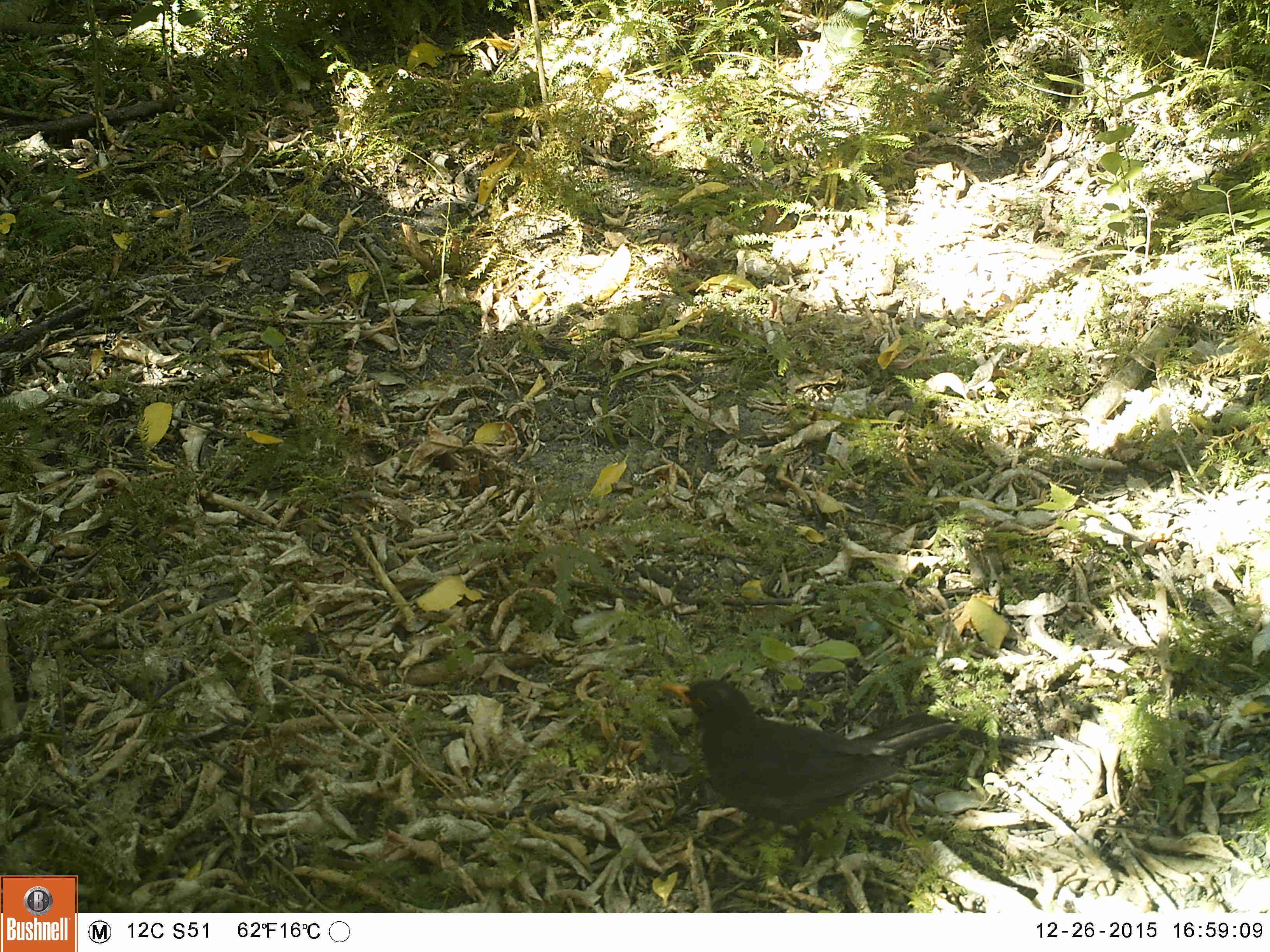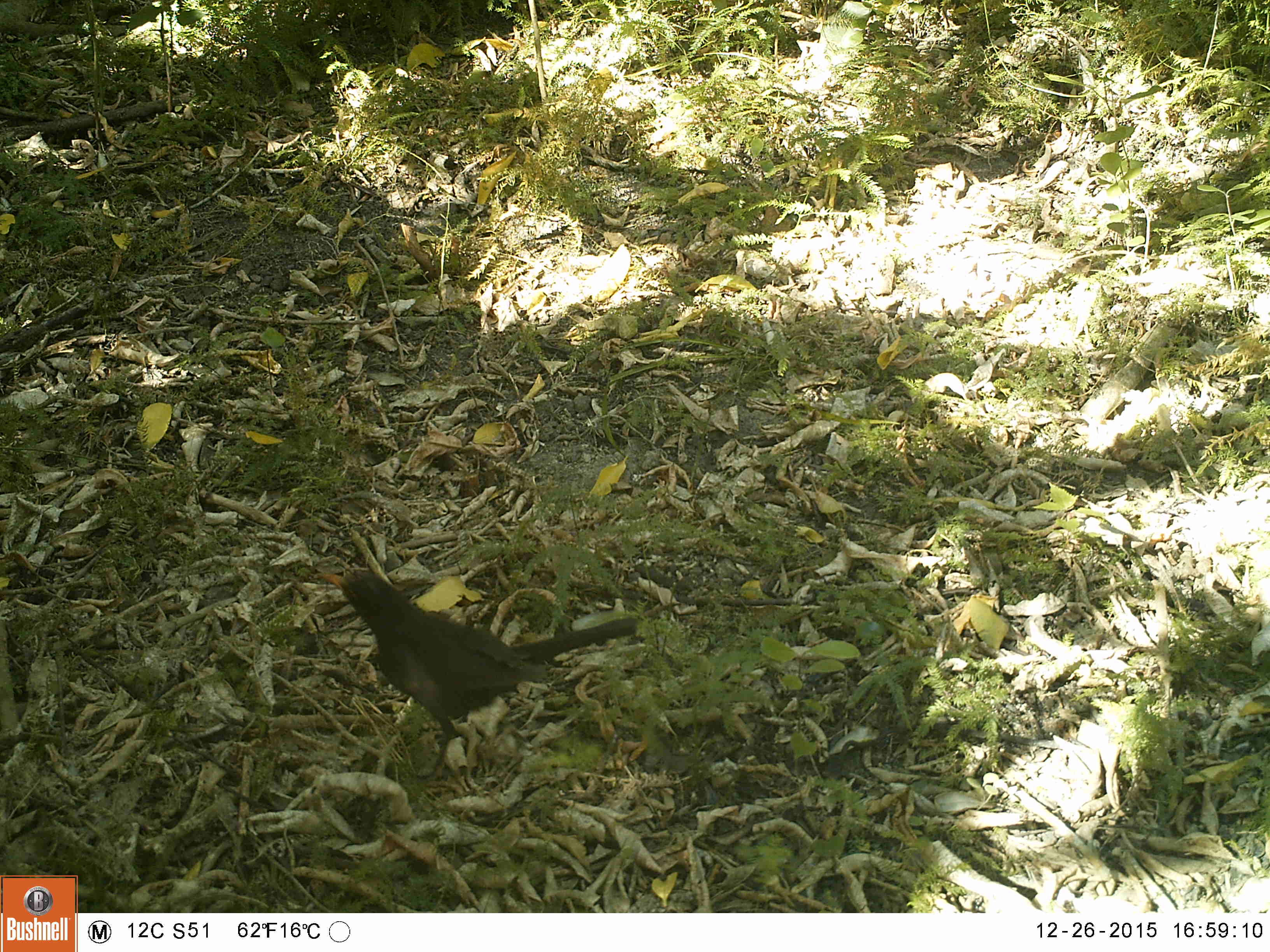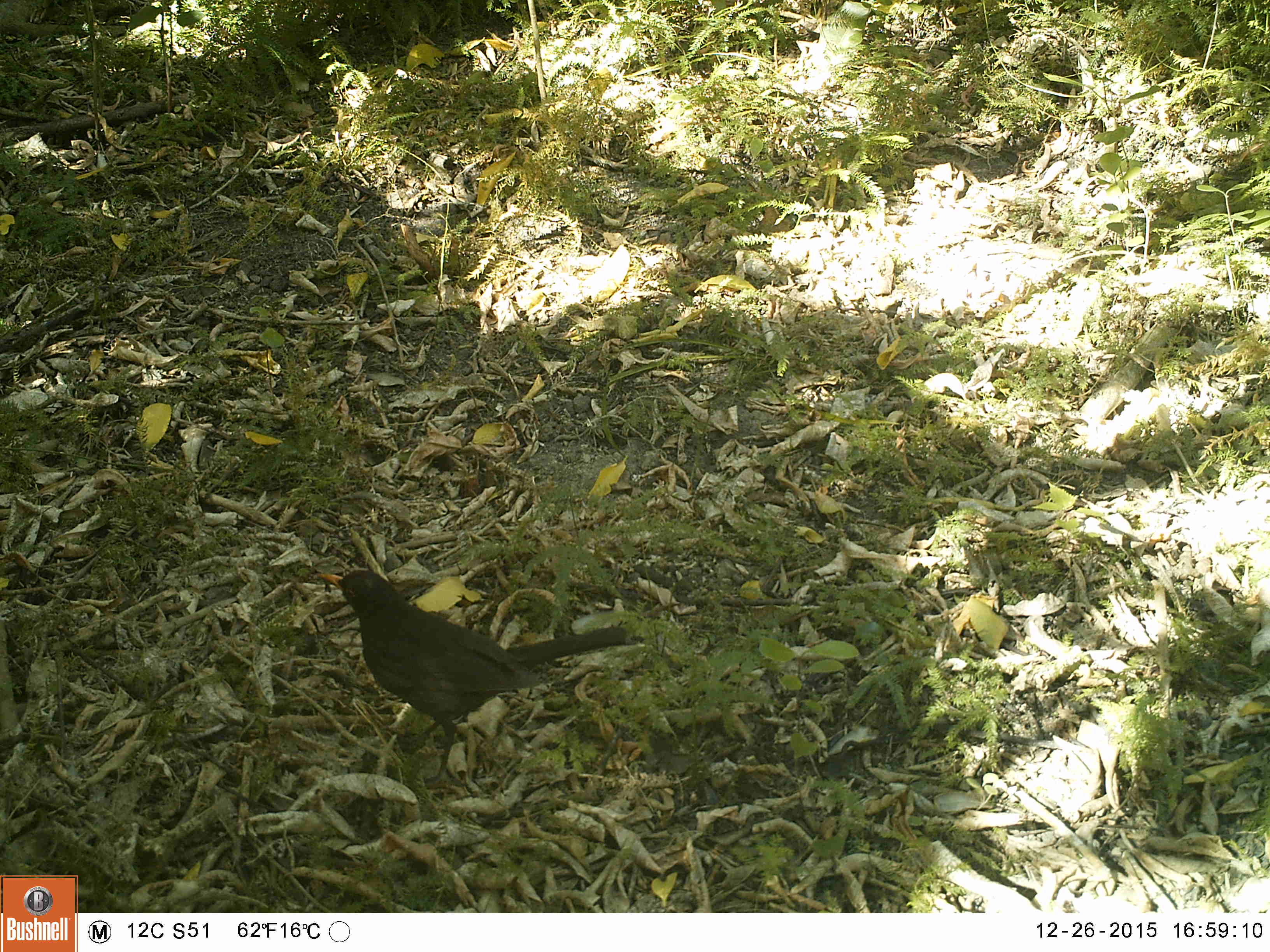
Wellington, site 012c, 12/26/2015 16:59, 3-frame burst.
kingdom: Animalia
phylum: Chordata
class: Aves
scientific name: Aves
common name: bird